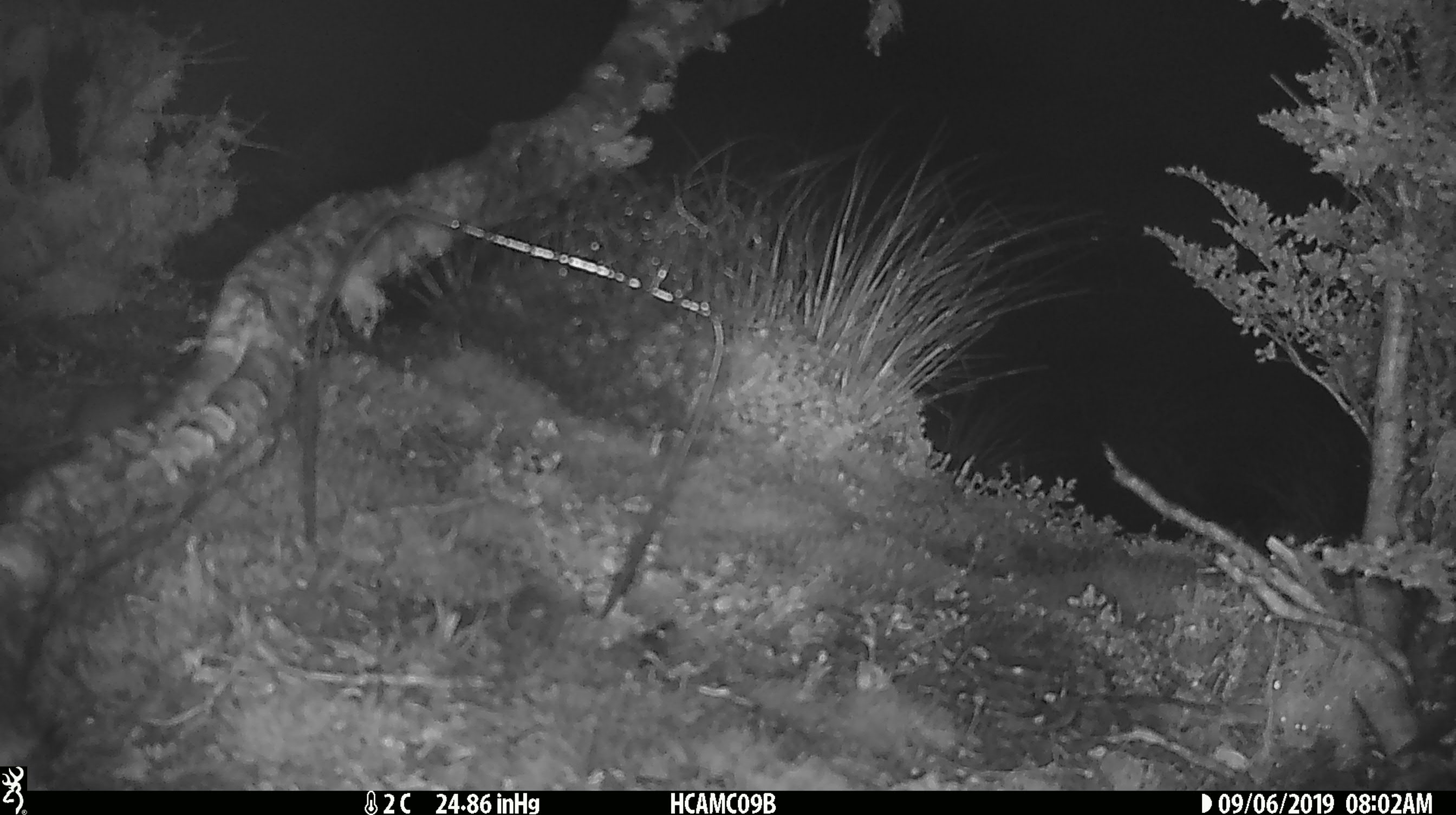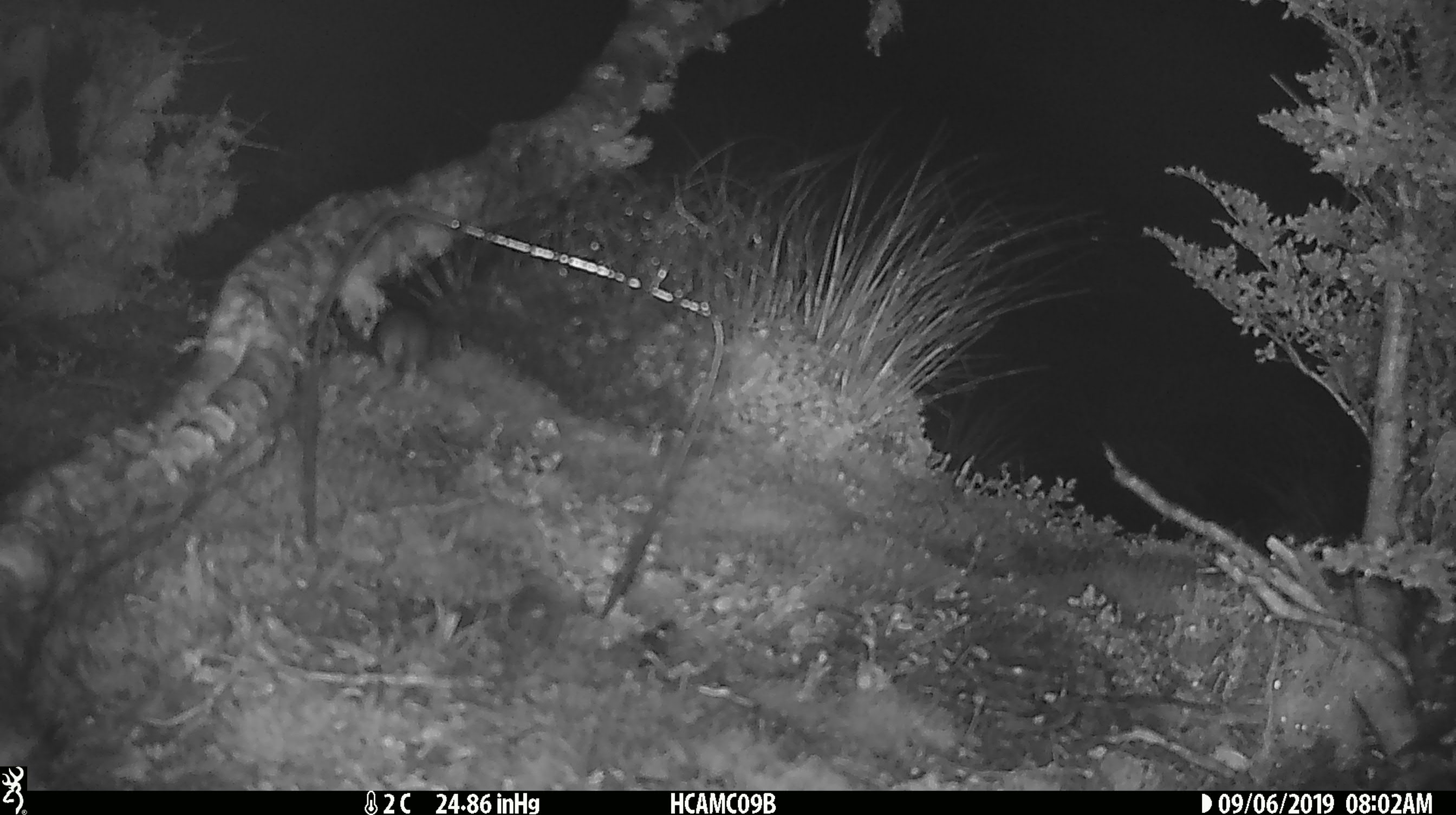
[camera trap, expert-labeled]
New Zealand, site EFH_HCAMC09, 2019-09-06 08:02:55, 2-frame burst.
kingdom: Animalia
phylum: Chordata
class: Mammalia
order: Rodentia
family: Muridae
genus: Mus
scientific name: Mus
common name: mouse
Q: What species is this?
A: Mouse (Mus).